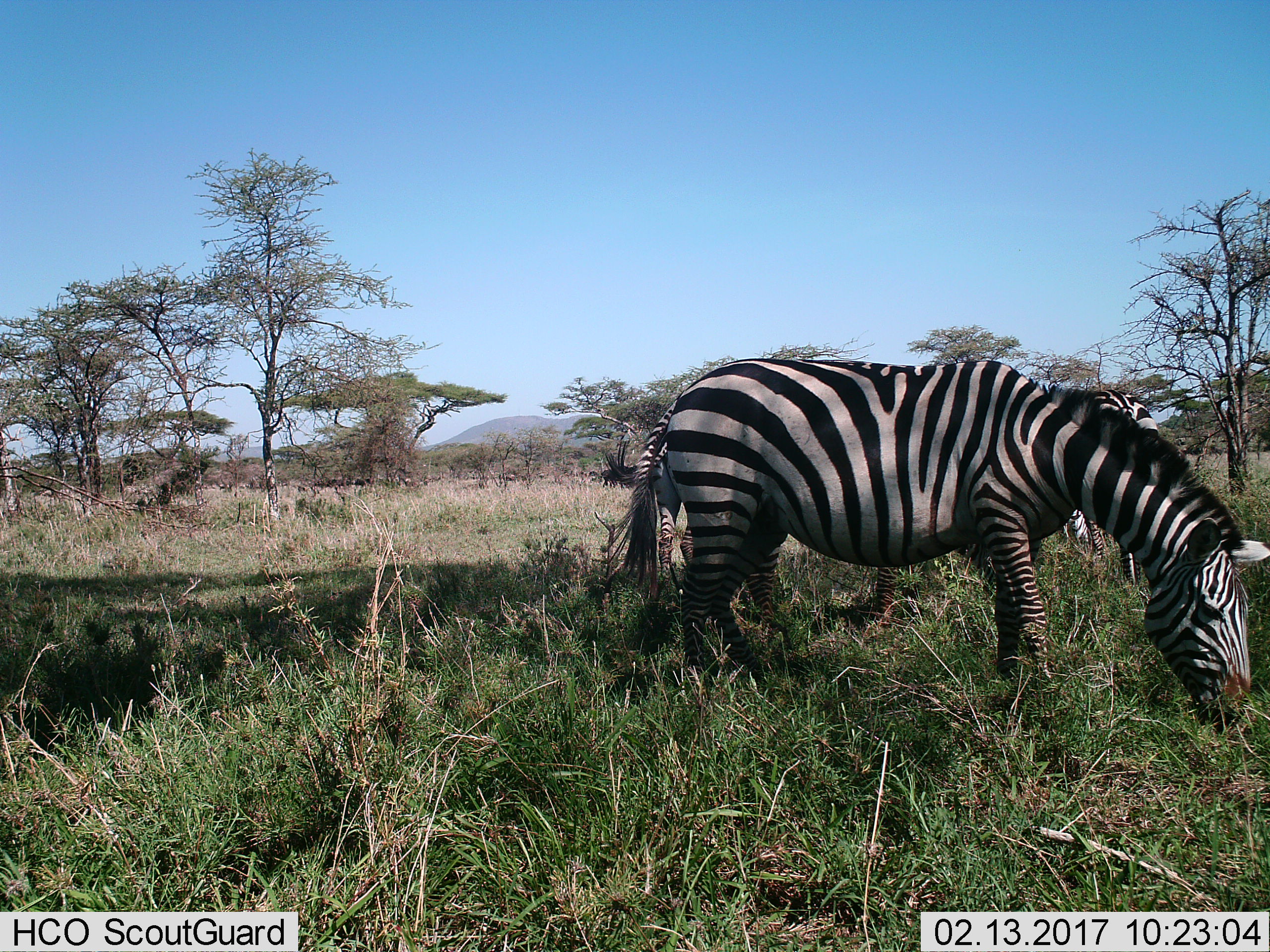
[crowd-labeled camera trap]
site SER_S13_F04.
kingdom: Animalia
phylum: Chordata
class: Mammalia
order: Perissodactyla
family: Equidae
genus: Equus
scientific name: Equus quagga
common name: plains zebra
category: zebraplains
Zebraplains (plains zebra) (Equus quagga), count 2. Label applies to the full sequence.